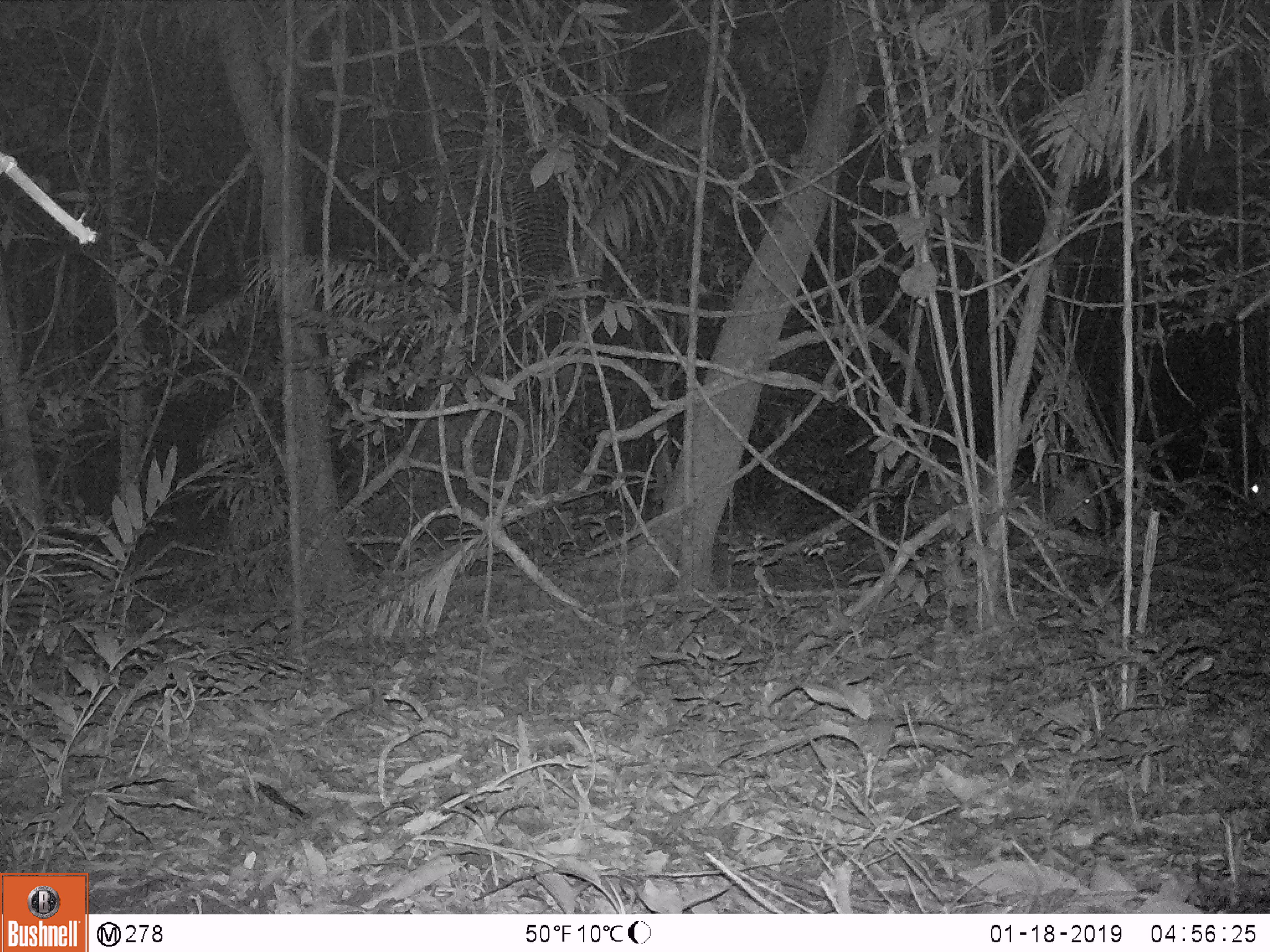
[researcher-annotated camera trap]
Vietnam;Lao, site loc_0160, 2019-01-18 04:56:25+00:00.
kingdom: Animalia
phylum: Chordata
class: Mammalia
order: Artiodactyla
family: Cervidae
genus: Muntiacus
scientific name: Muntiacus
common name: muntjacs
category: unidentified muntjac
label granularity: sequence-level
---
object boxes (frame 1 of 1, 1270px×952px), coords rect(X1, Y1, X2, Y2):
unidentified muntjac: rect(908, 468, 1100, 546); rect(1245, 468, 1267, 517)